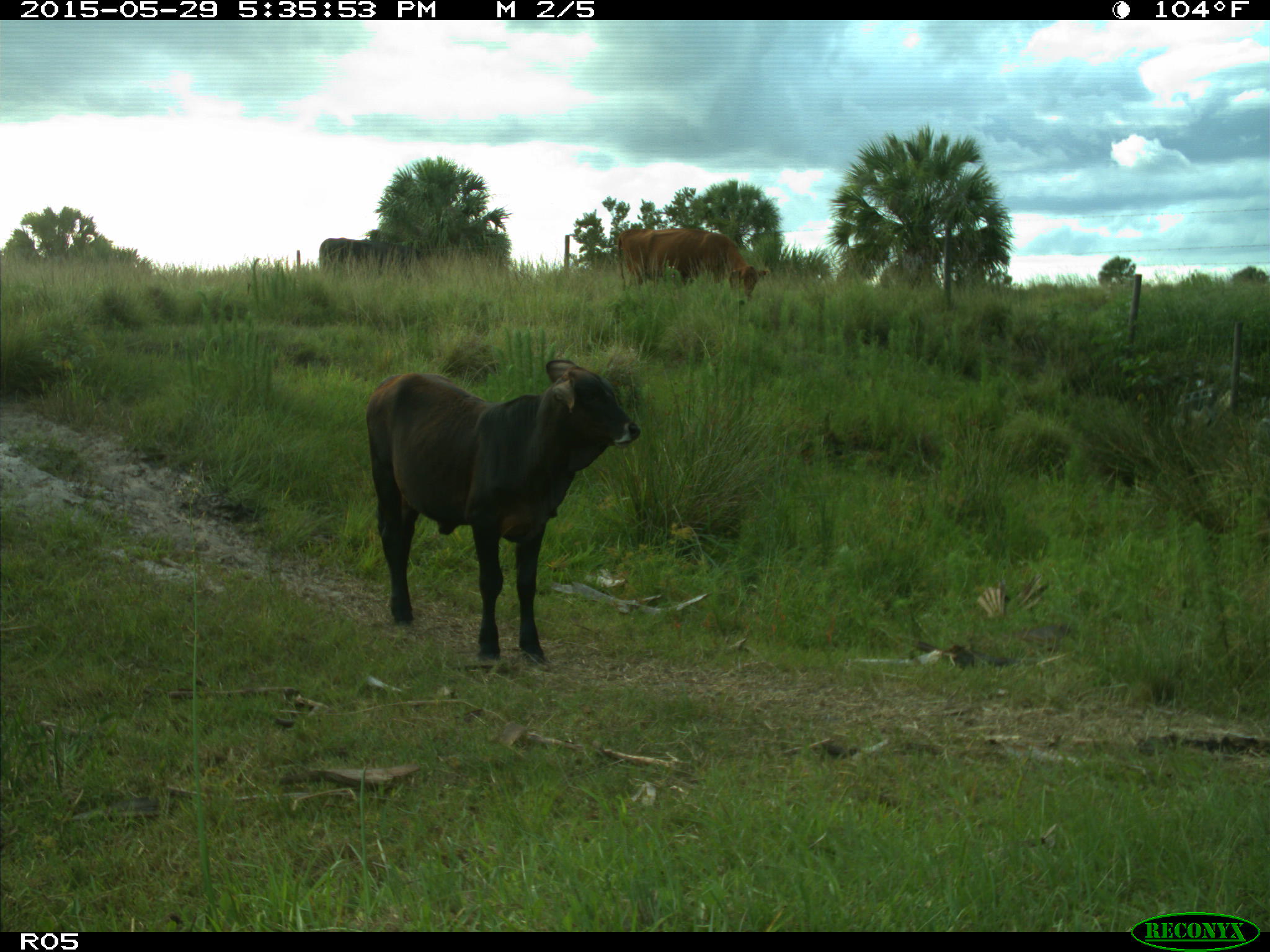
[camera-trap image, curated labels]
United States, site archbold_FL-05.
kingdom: Animalia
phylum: Chordata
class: Mammalia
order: Artiodactyla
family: Bovidae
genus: Bos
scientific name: Bos taurus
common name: domestic cow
Bos taurus (domestic cow).